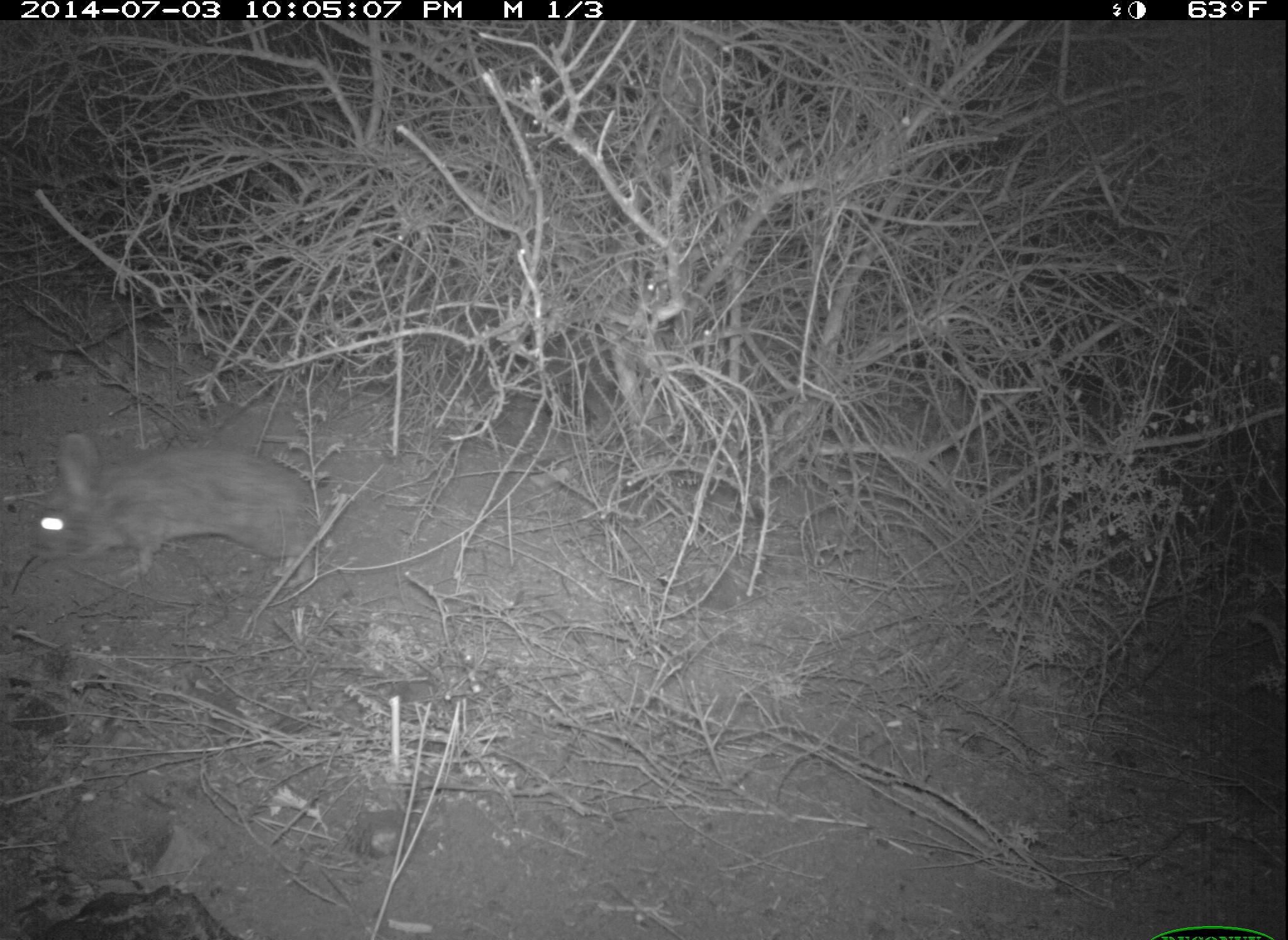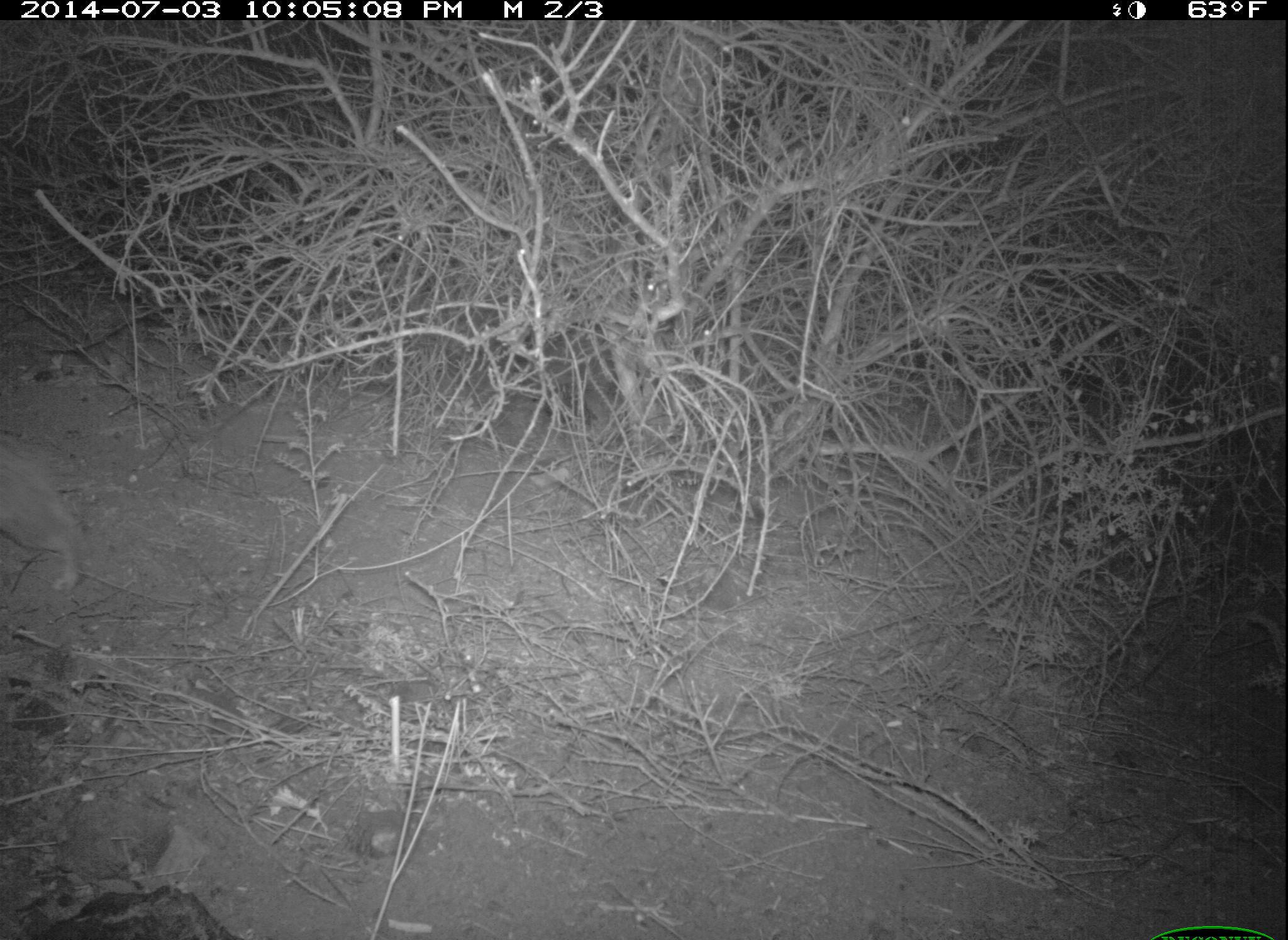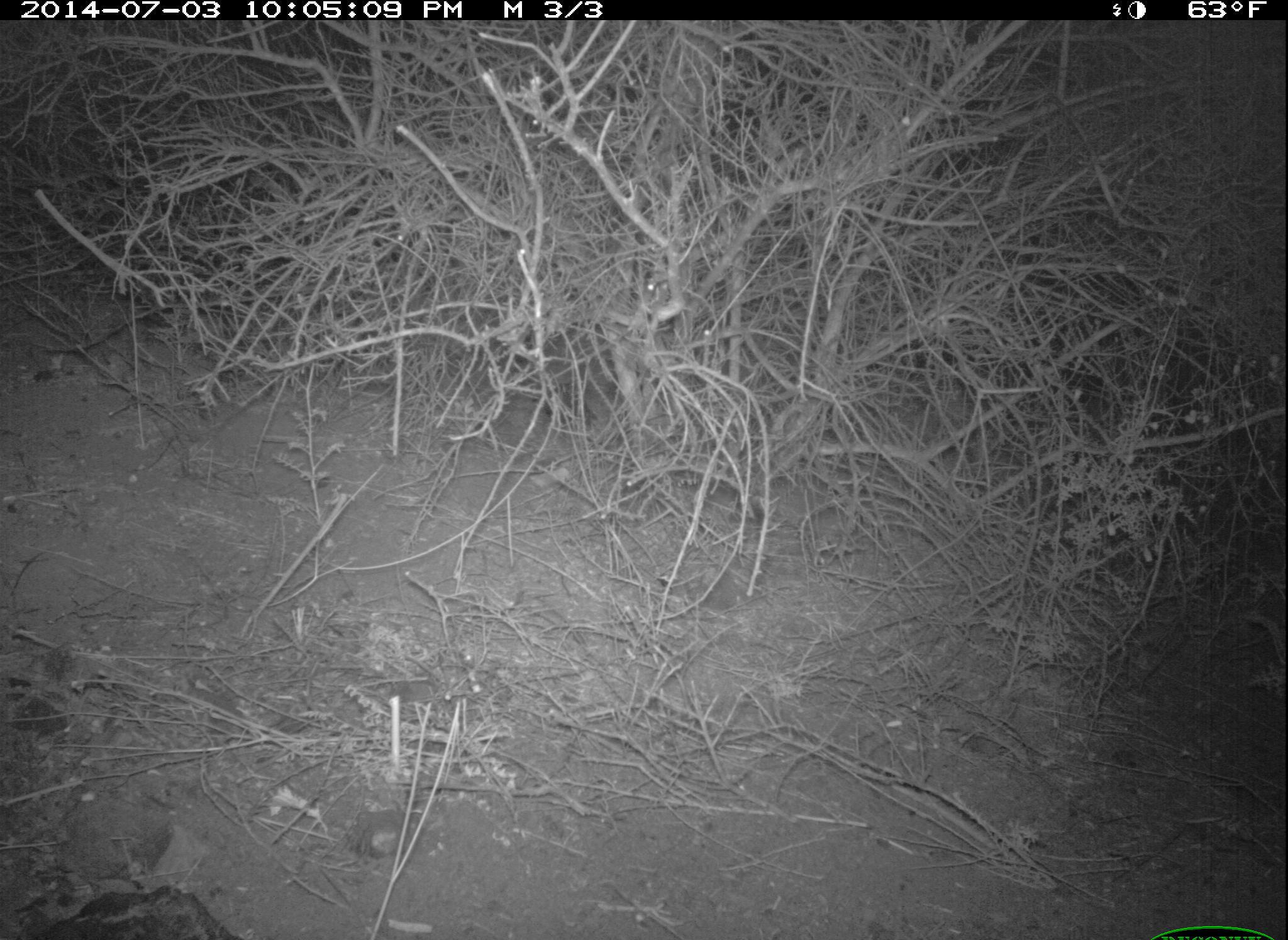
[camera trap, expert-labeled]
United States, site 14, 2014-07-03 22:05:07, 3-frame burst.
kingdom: Animalia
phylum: Chordata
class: Mammalia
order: Lagomorpha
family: Leporidae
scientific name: Leporidae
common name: rabbits and hares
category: rabbit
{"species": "rabbit (rabbits and hares) (Leporidae)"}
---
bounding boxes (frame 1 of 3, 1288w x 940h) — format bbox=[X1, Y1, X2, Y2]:
rabbit: bbox=[29, 430, 321, 584]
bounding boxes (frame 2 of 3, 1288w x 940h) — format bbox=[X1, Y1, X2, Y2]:
rabbit: bbox=[0, 430, 84, 597]